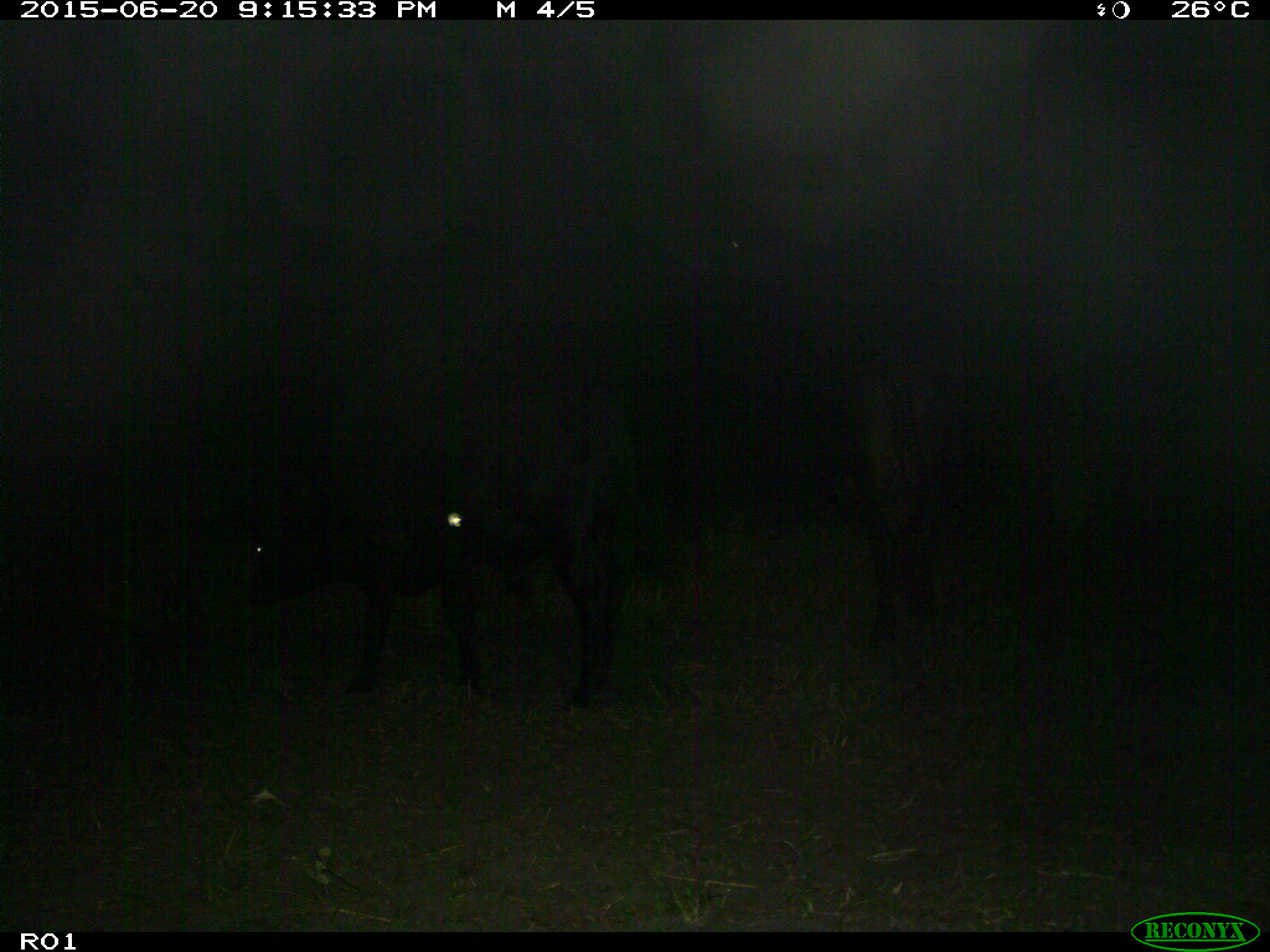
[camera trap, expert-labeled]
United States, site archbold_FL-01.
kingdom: Animalia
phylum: Chordata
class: Mammalia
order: Artiodactyla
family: Bovidae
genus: Bos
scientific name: Bos taurus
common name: domestic cow